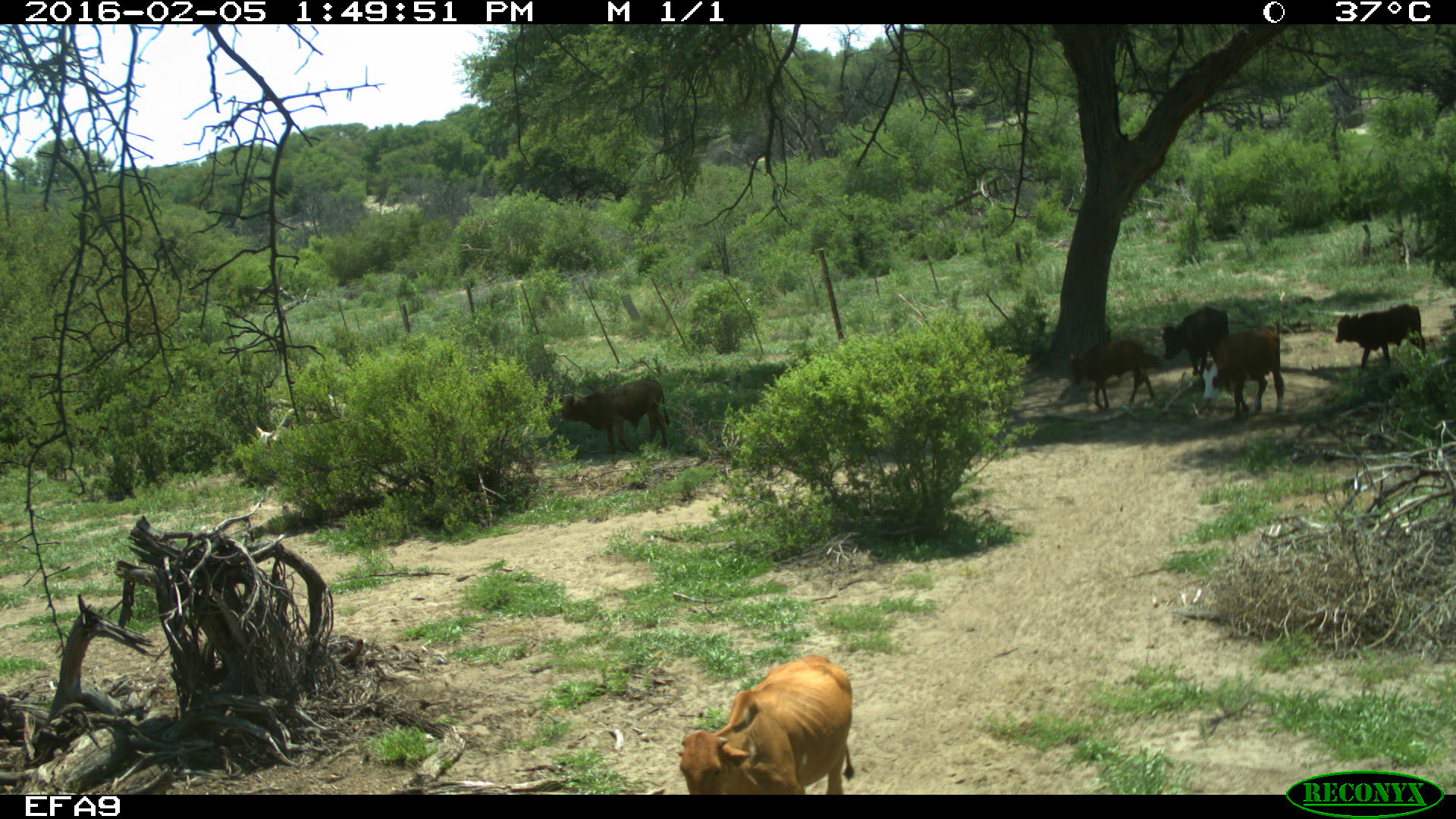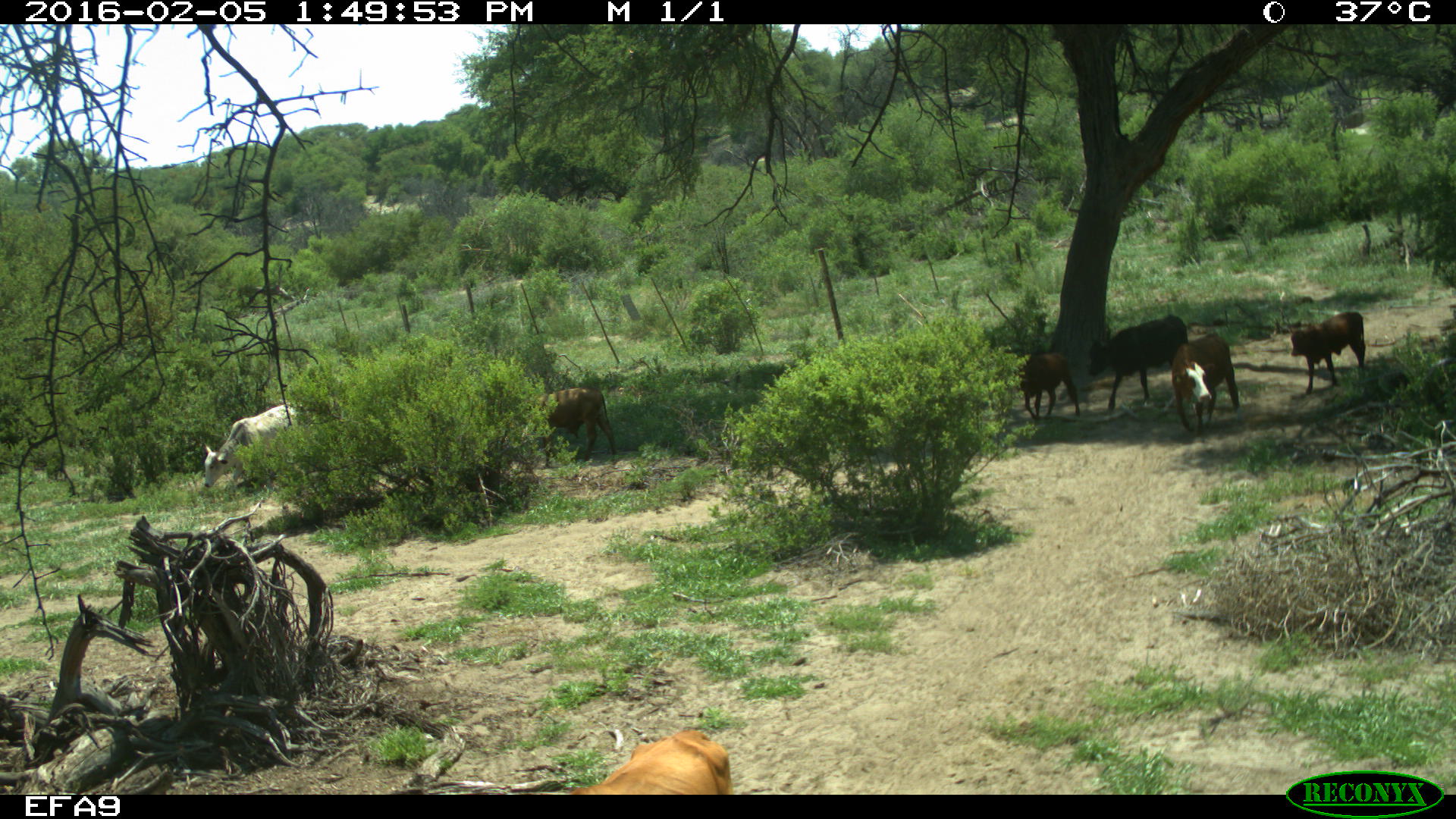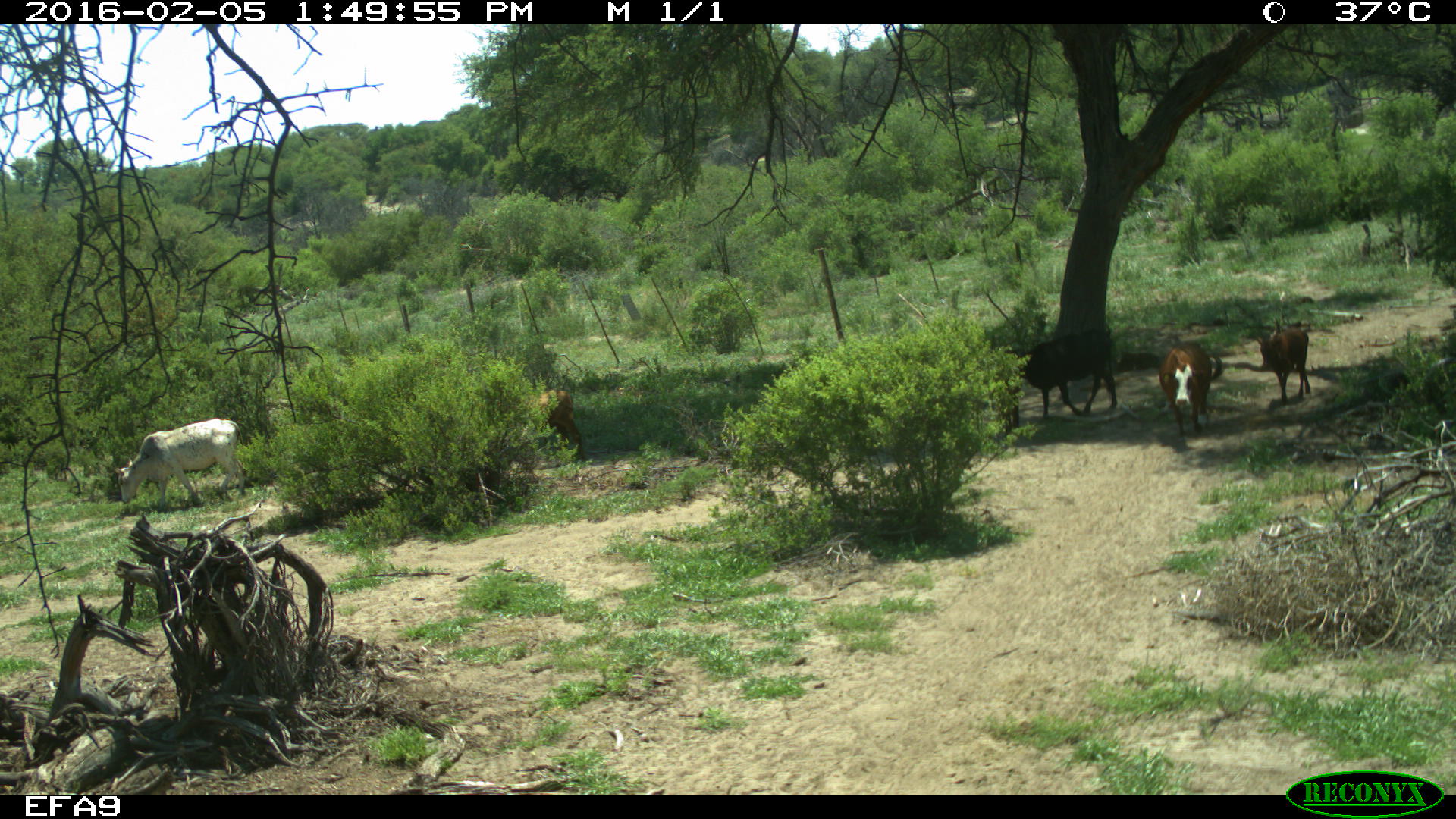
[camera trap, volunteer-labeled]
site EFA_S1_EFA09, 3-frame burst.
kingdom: Animalia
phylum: Chordata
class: Mammalia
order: Artiodactyla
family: Bovidae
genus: Bos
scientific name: Bos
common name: cattle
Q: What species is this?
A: Cattle (Bos).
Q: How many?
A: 7.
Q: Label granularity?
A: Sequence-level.